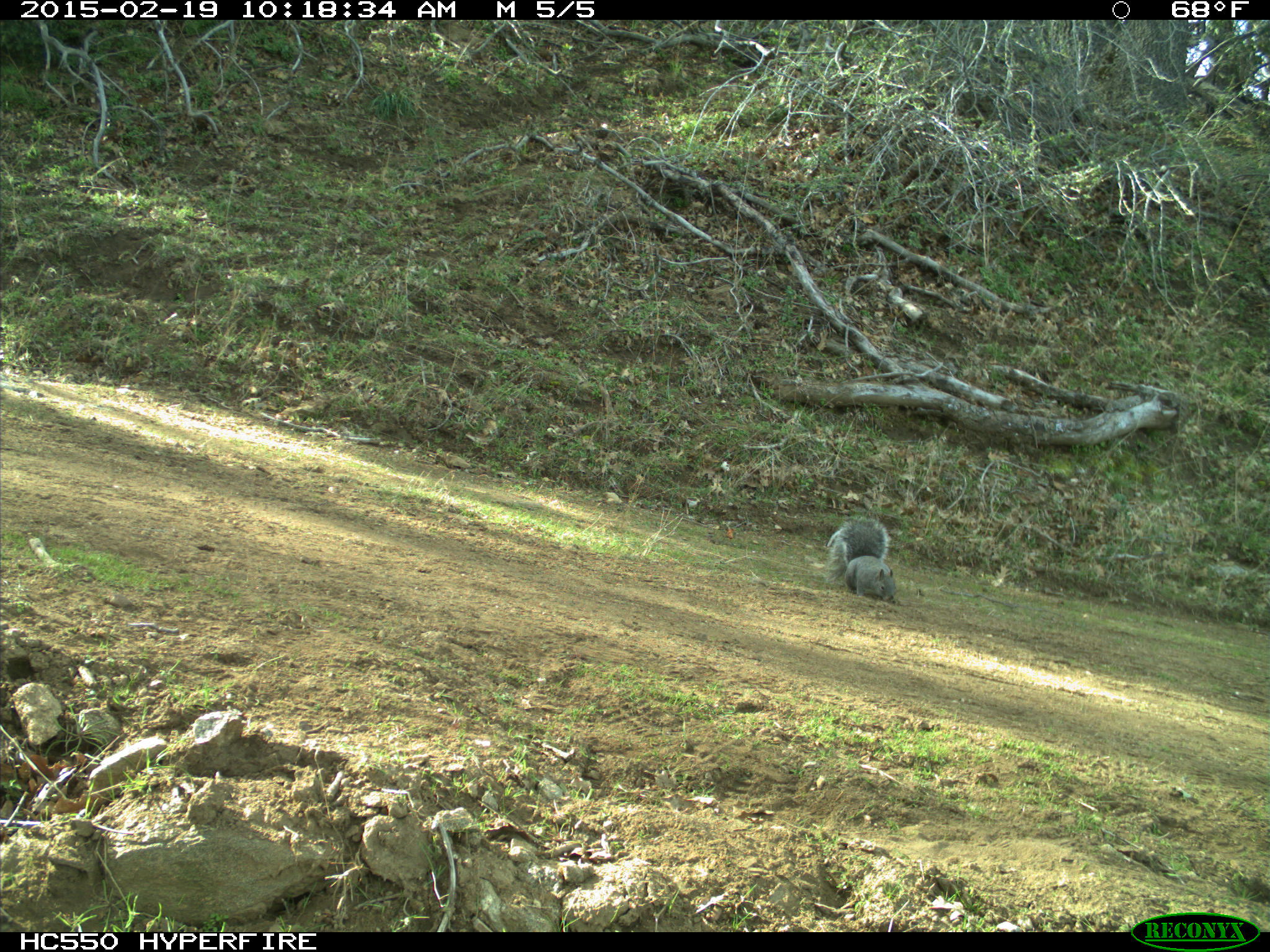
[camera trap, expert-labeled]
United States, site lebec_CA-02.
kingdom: Animalia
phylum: Chordata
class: Mammalia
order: Rodentia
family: Sciuridae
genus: Sciurus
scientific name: Sciurus carolinensis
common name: eastern gray squirrel